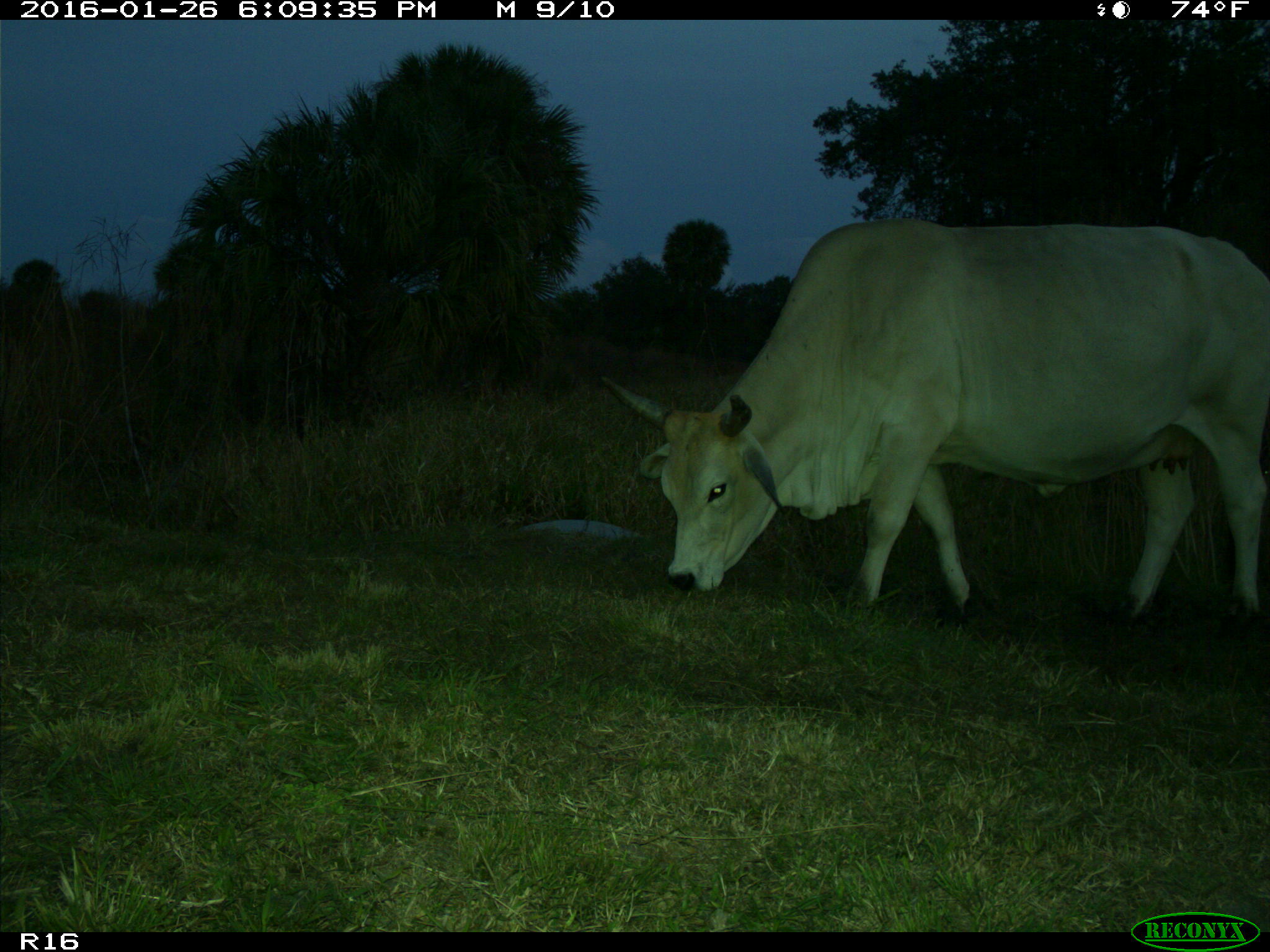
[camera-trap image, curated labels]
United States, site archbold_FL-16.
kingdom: Animalia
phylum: Chordata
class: Mammalia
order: Artiodactyla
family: Bovidae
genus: Bos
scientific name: Bos taurus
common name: domestic cow